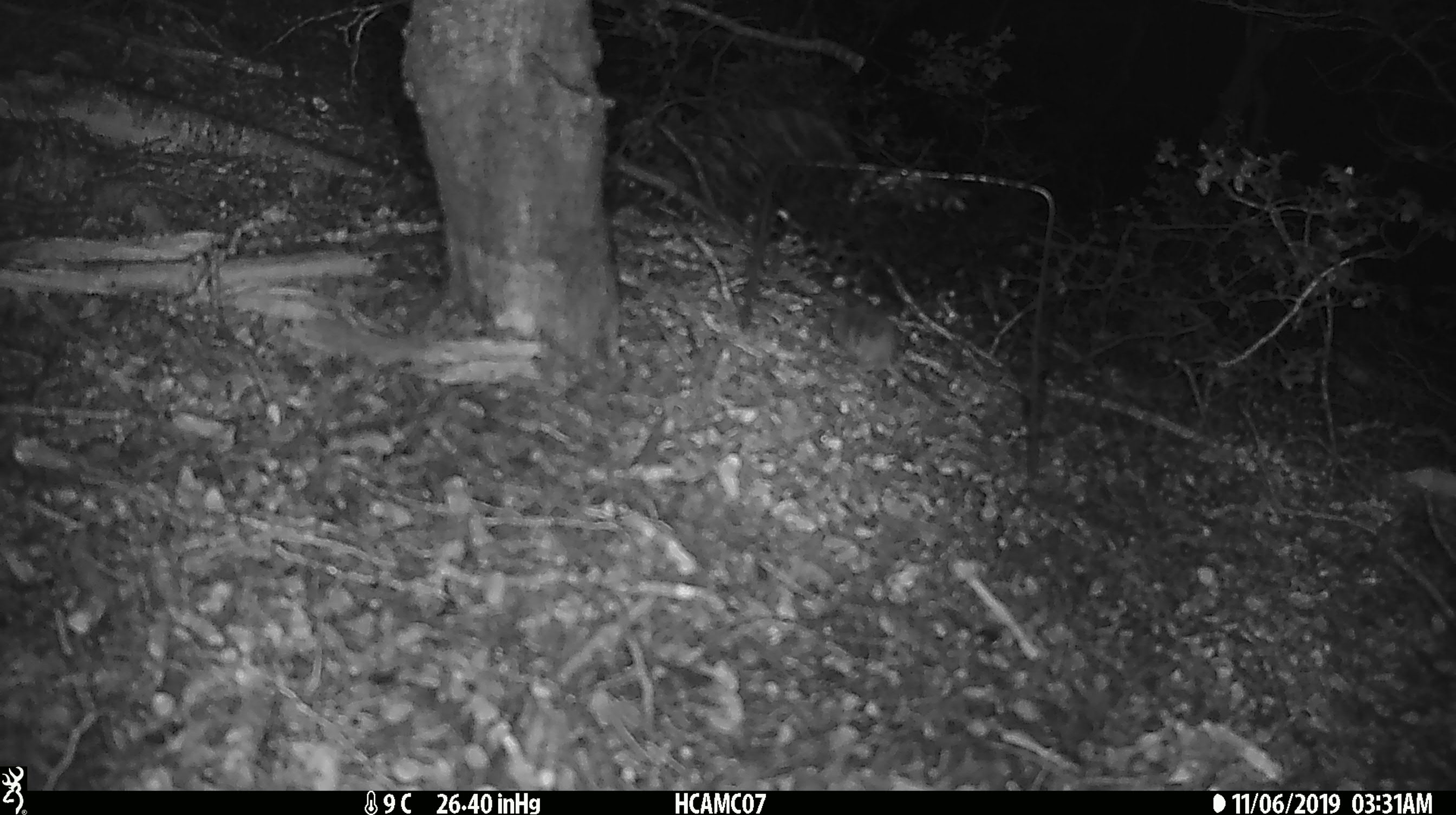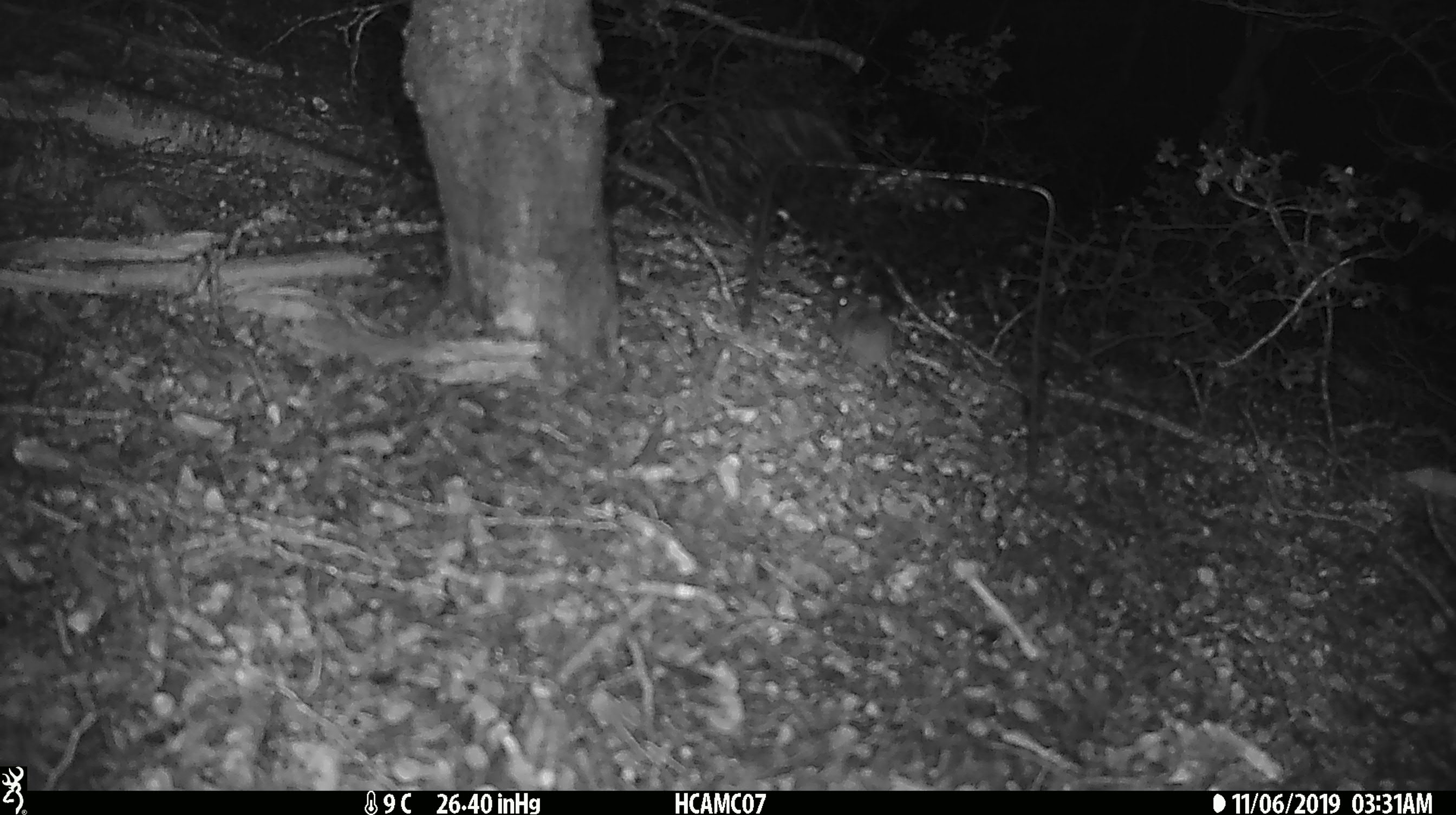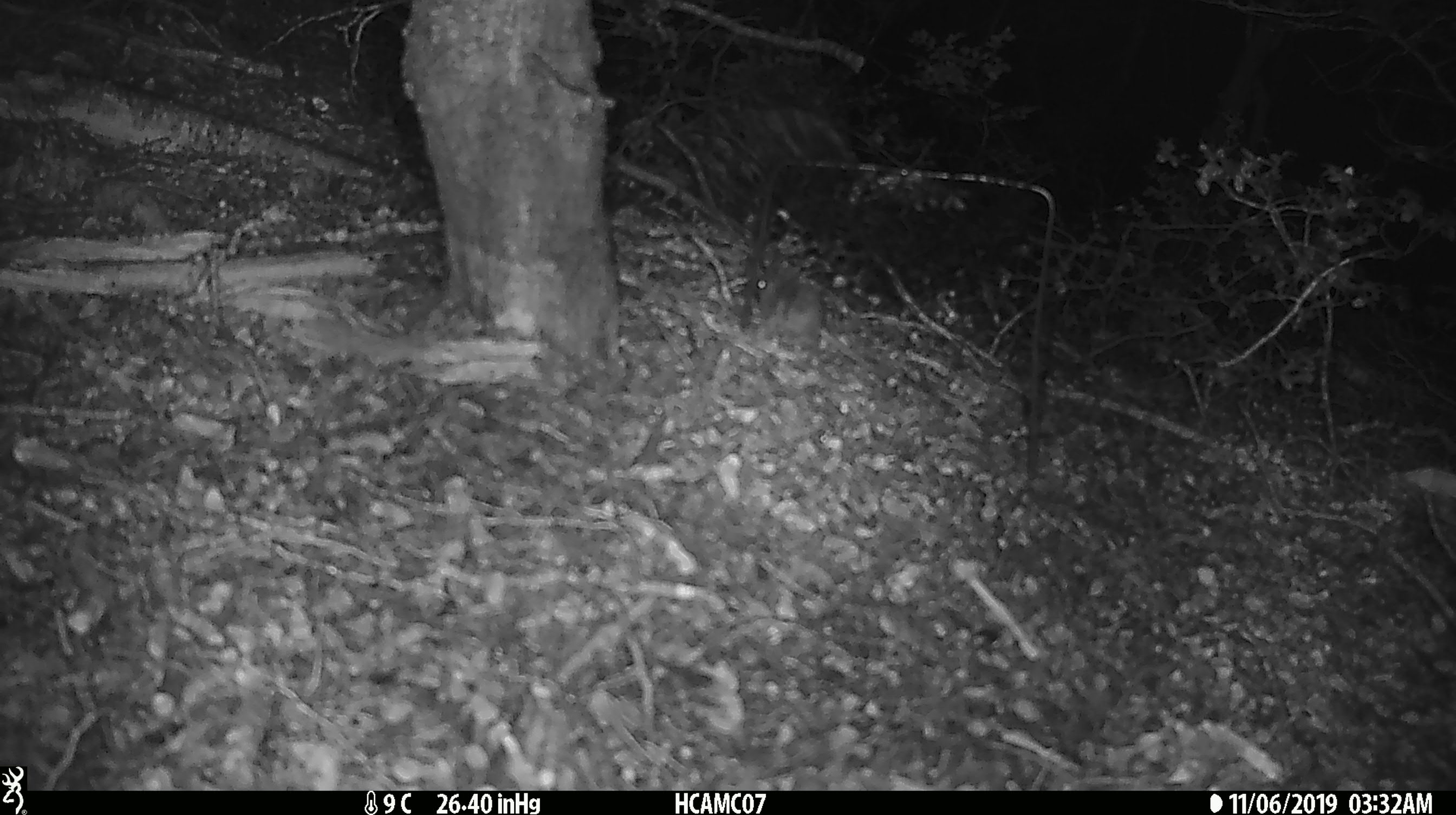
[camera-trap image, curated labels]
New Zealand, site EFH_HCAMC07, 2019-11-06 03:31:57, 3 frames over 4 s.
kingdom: Animalia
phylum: Chordata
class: Mammalia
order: Rodentia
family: Muridae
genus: Mus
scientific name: Mus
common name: mouse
Mouse (Mus).